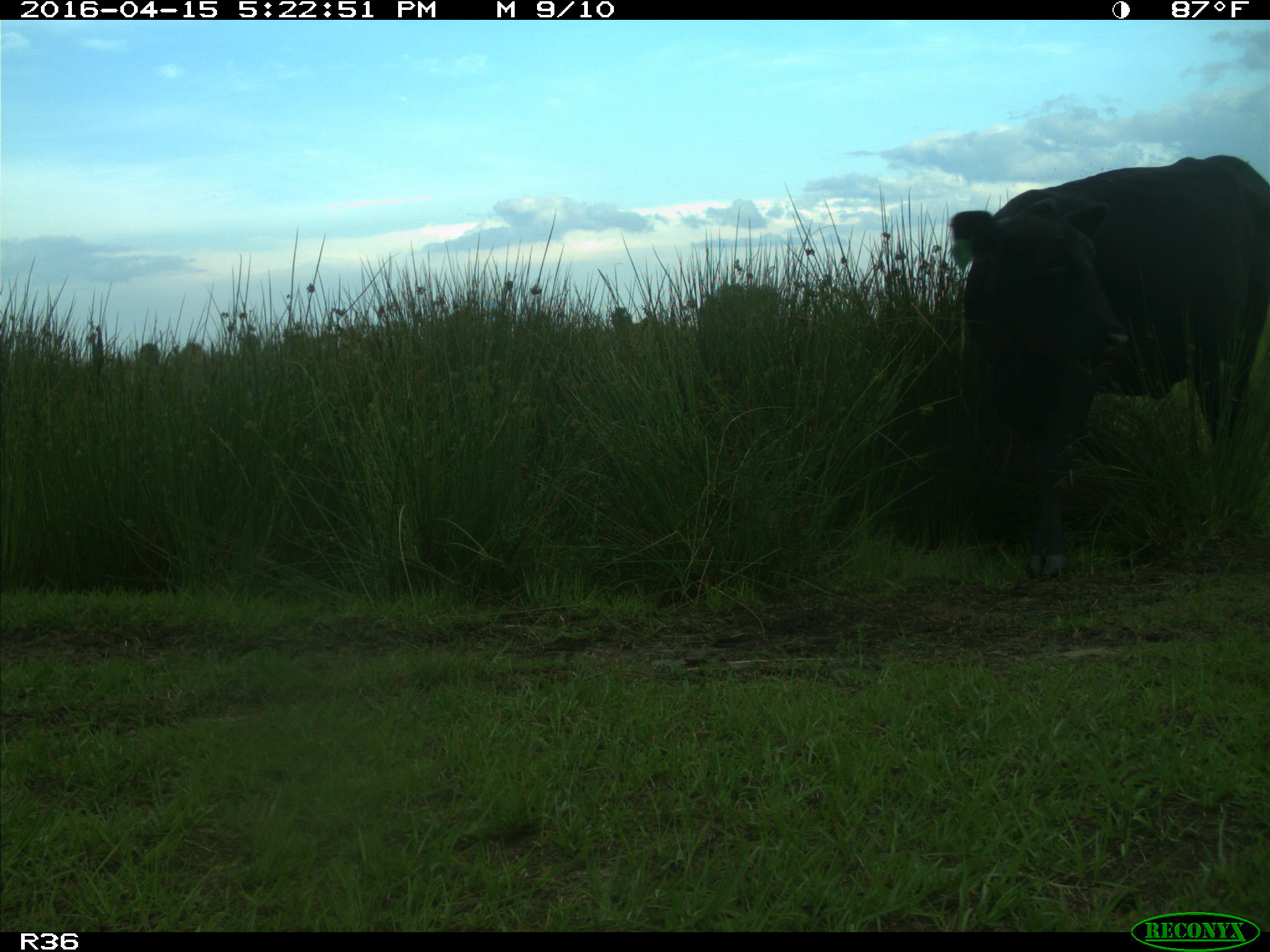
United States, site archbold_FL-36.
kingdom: Animalia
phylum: Chordata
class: Mammalia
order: Artiodactyla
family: Bovidae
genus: Bos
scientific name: Bos taurus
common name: domestic cow